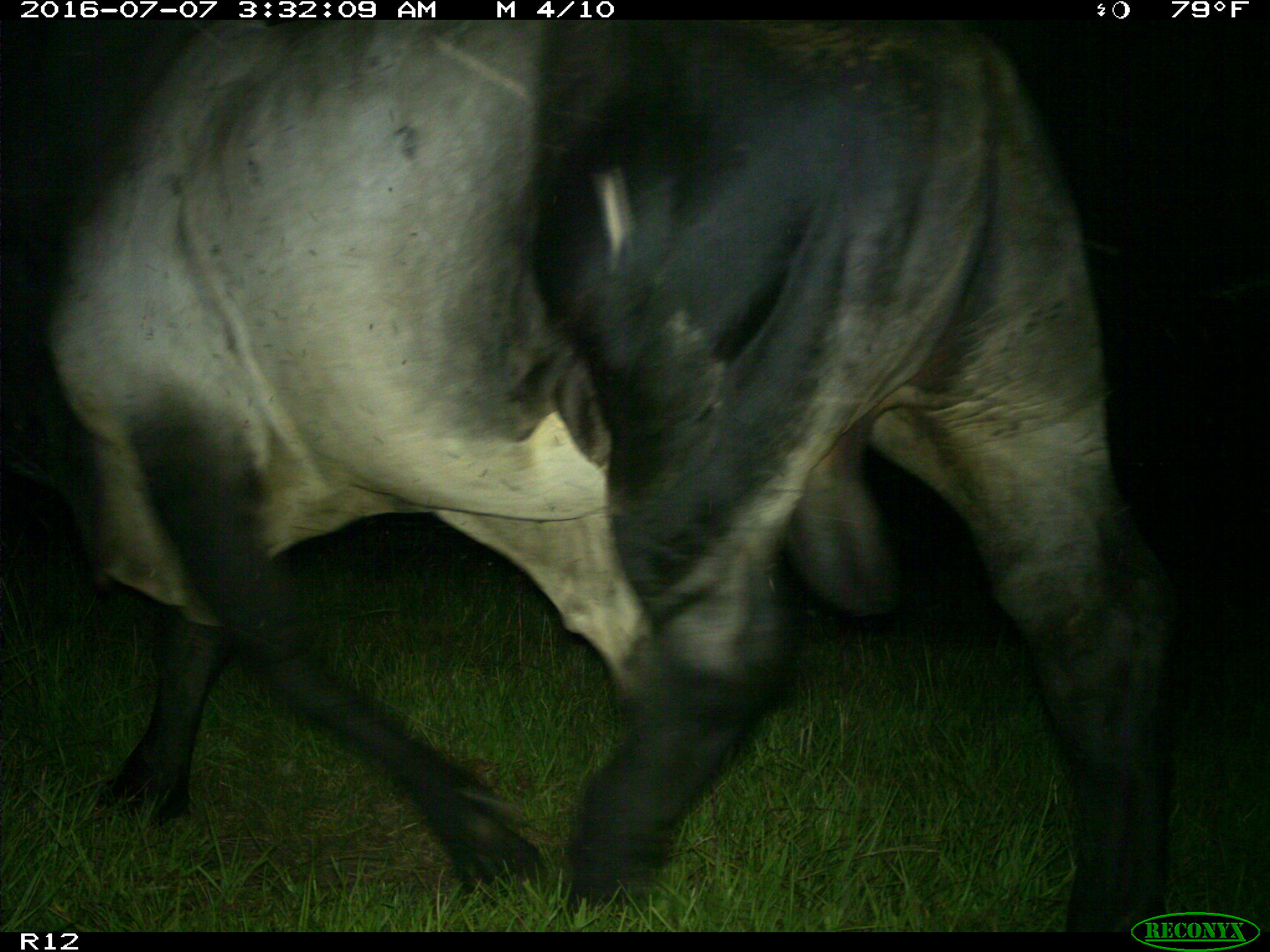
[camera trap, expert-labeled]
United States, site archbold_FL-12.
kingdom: Animalia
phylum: Chordata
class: Mammalia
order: Artiodactyla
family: Bovidae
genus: Bos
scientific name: Bos taurus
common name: domestic cow